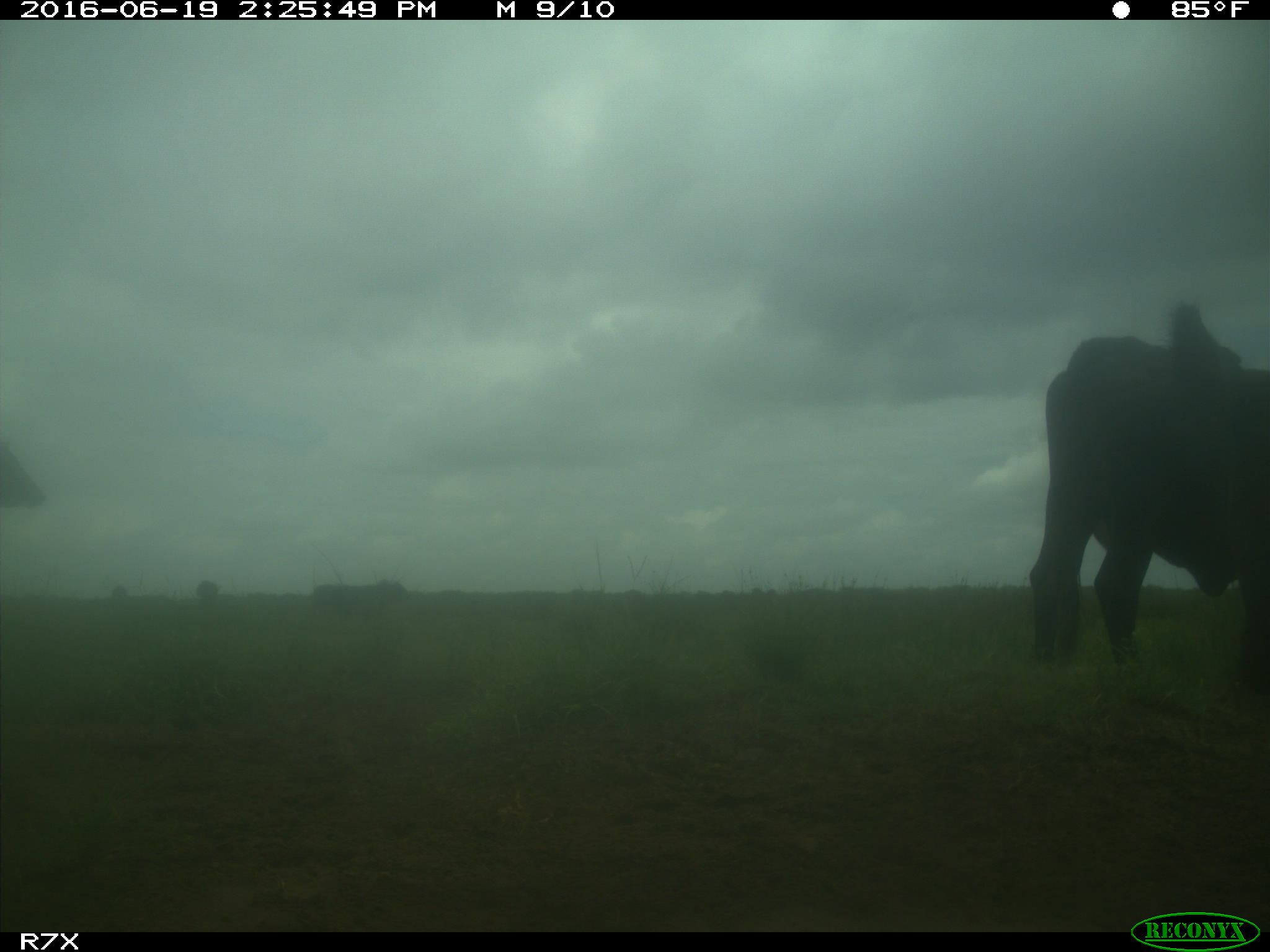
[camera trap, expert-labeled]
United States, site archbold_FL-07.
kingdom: Animalia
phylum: Chordata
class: Mammalia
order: Artiodactyla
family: Bovidae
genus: Bos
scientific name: Bos taurus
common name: domestic cow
Bos taurus (domestic cow).